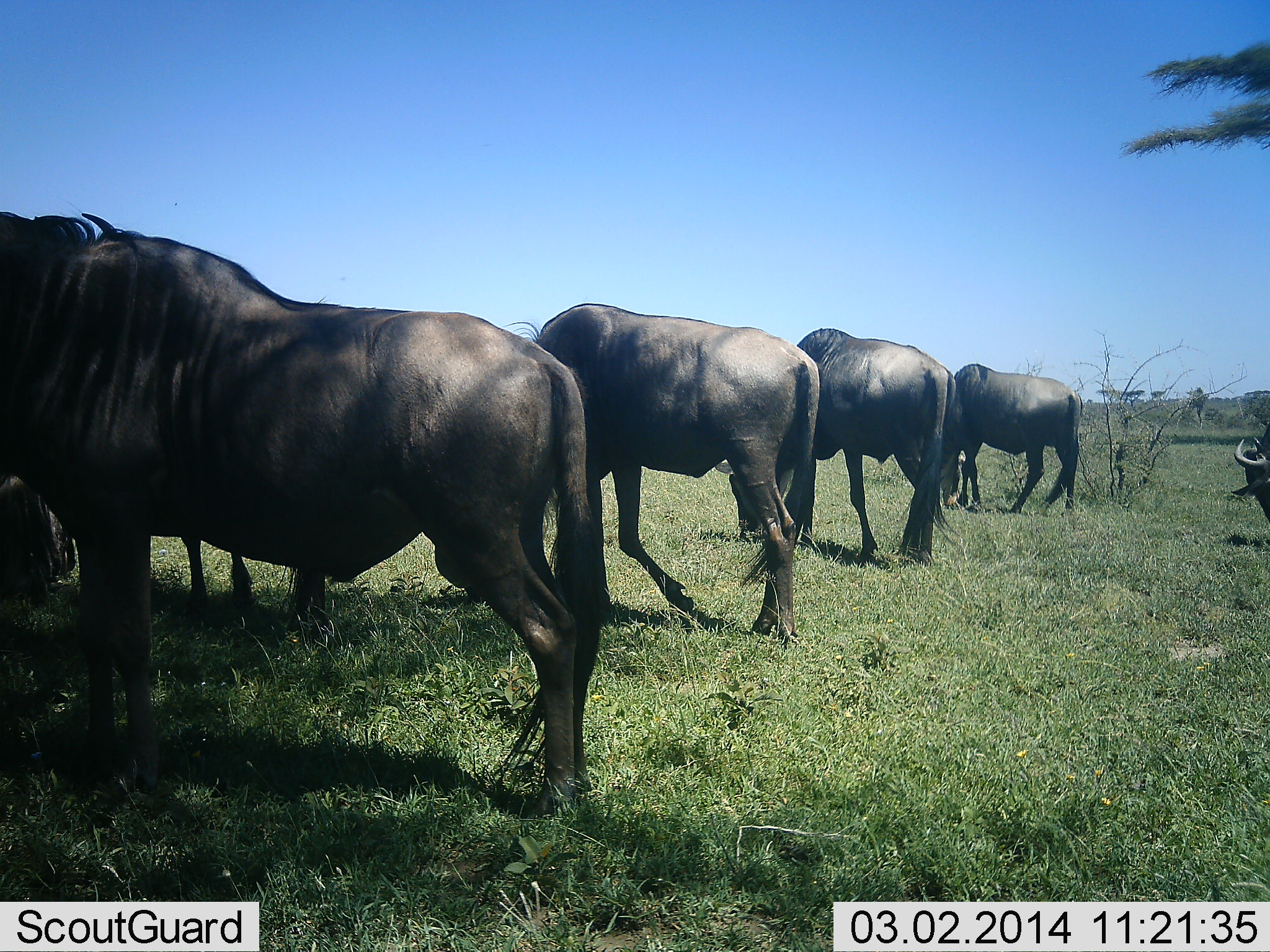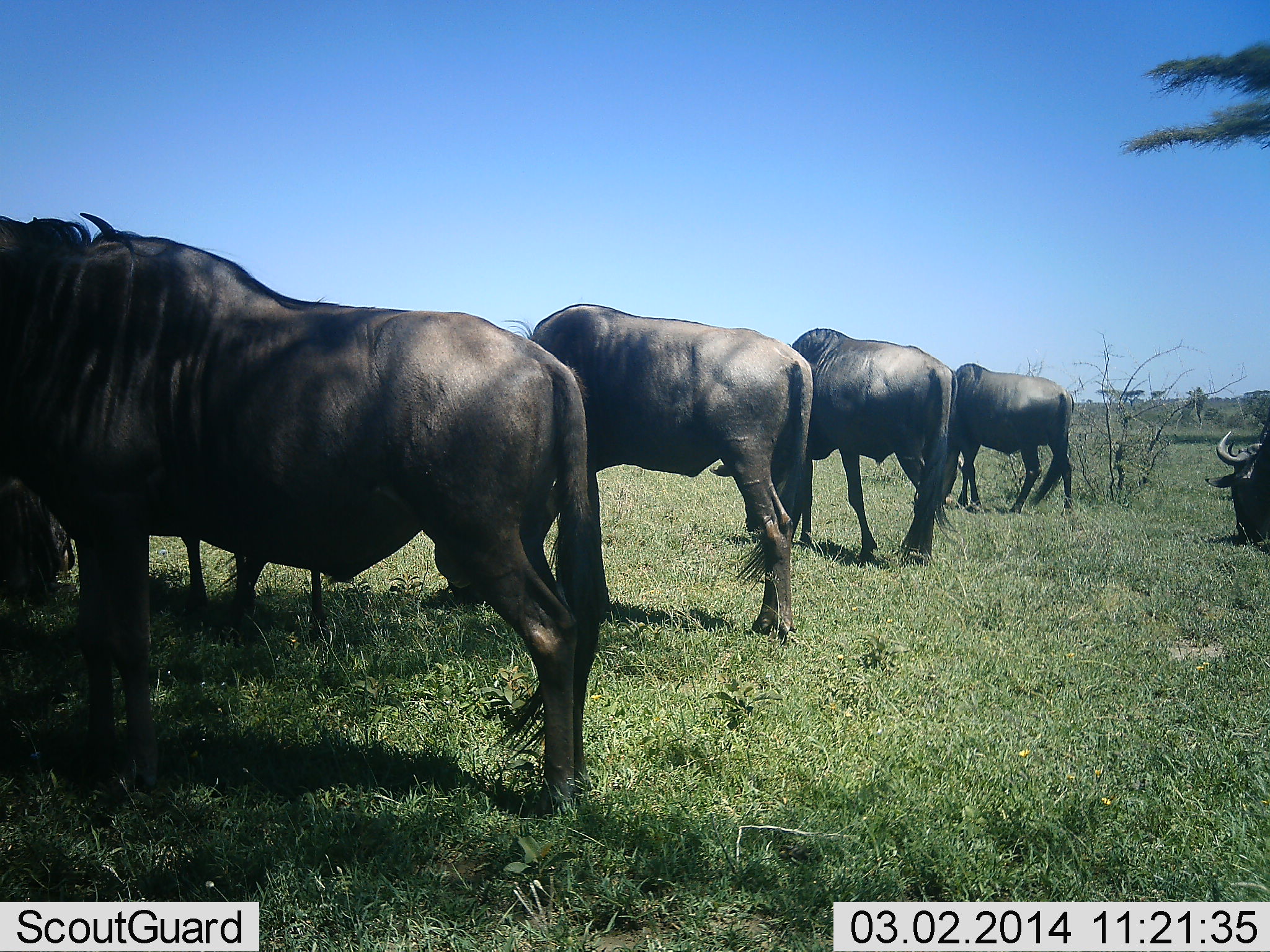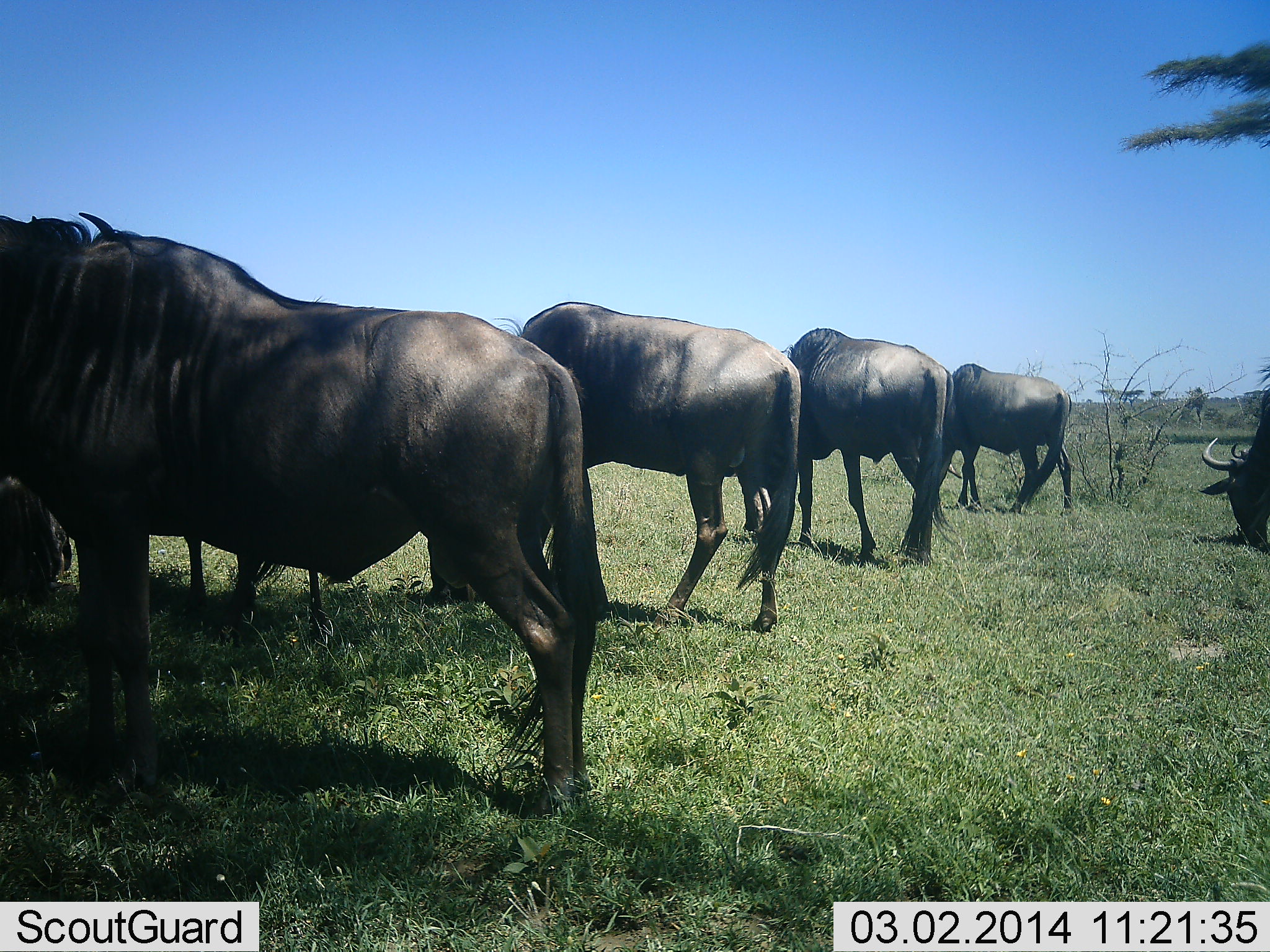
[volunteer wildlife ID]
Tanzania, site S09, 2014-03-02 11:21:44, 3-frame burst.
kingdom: Animalia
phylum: Chordata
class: Mammalia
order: Artiodactyla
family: Bovidae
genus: Connochaetes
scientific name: Connochaetes taurinus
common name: blue wildebeest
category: wildebeest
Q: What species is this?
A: Wildebeest (blue wildebeest) (Connochaetes taurinus).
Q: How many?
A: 5.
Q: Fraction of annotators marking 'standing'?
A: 60%.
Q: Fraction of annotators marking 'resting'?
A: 3%.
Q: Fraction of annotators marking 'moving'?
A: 10%.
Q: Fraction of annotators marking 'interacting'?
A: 0%.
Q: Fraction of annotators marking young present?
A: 0%.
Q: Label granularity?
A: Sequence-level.